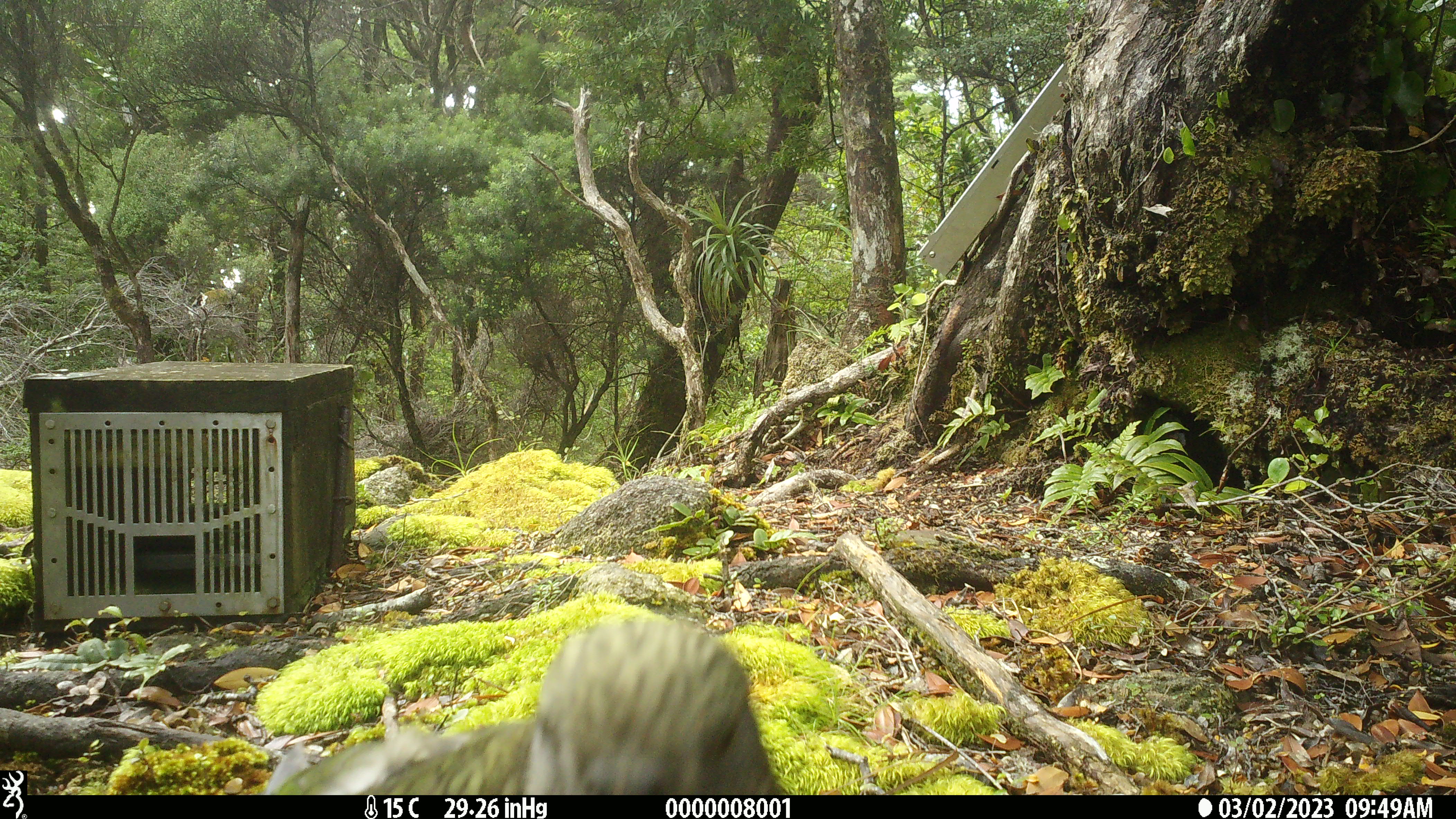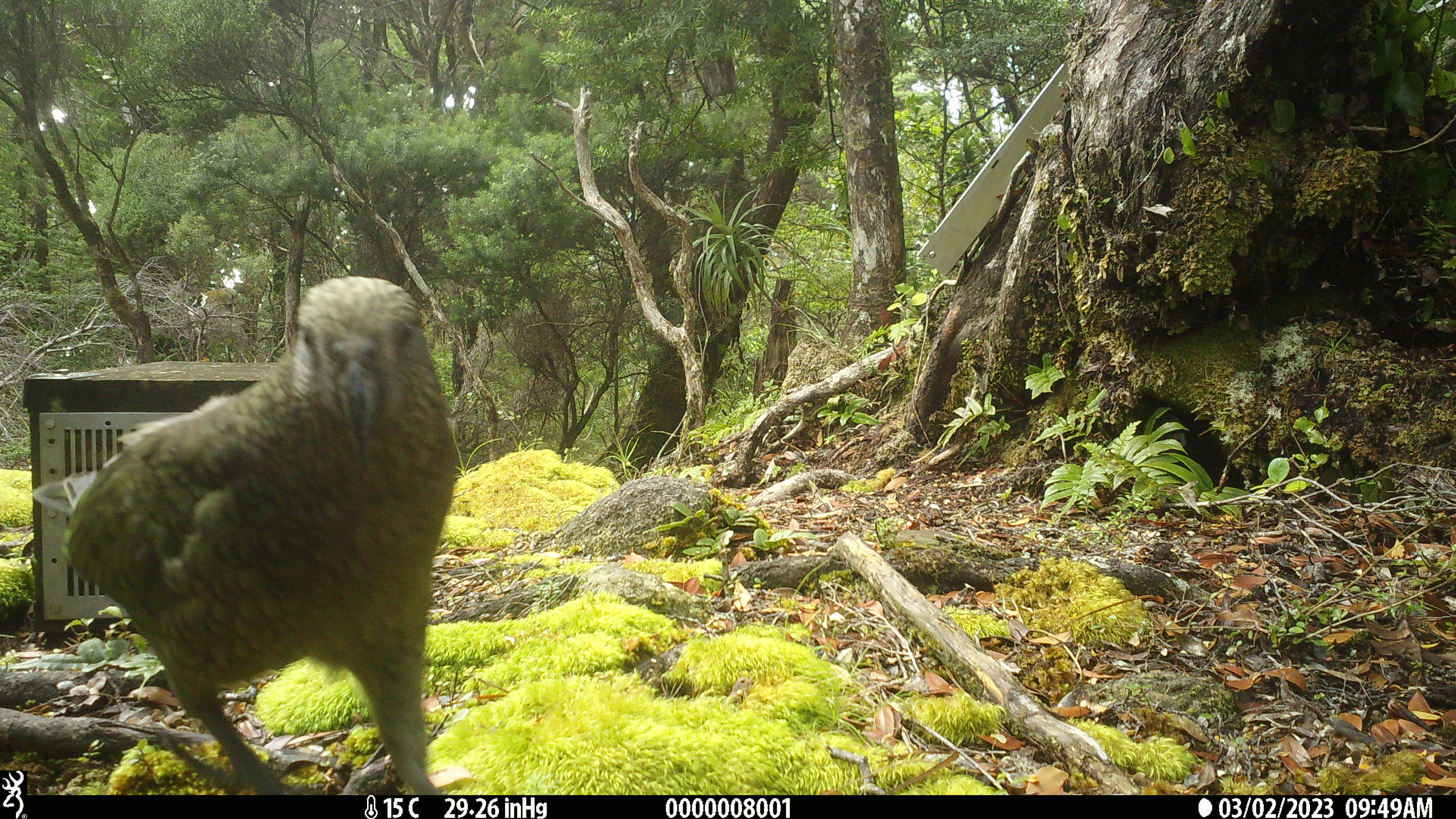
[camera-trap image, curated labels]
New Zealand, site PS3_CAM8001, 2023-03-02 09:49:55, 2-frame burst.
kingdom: Animalia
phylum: Chordata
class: Aves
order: Psittaciformes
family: Strigopidae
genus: Nestor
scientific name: Nestor notabilis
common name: kea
Kea (Nestor notabilis).